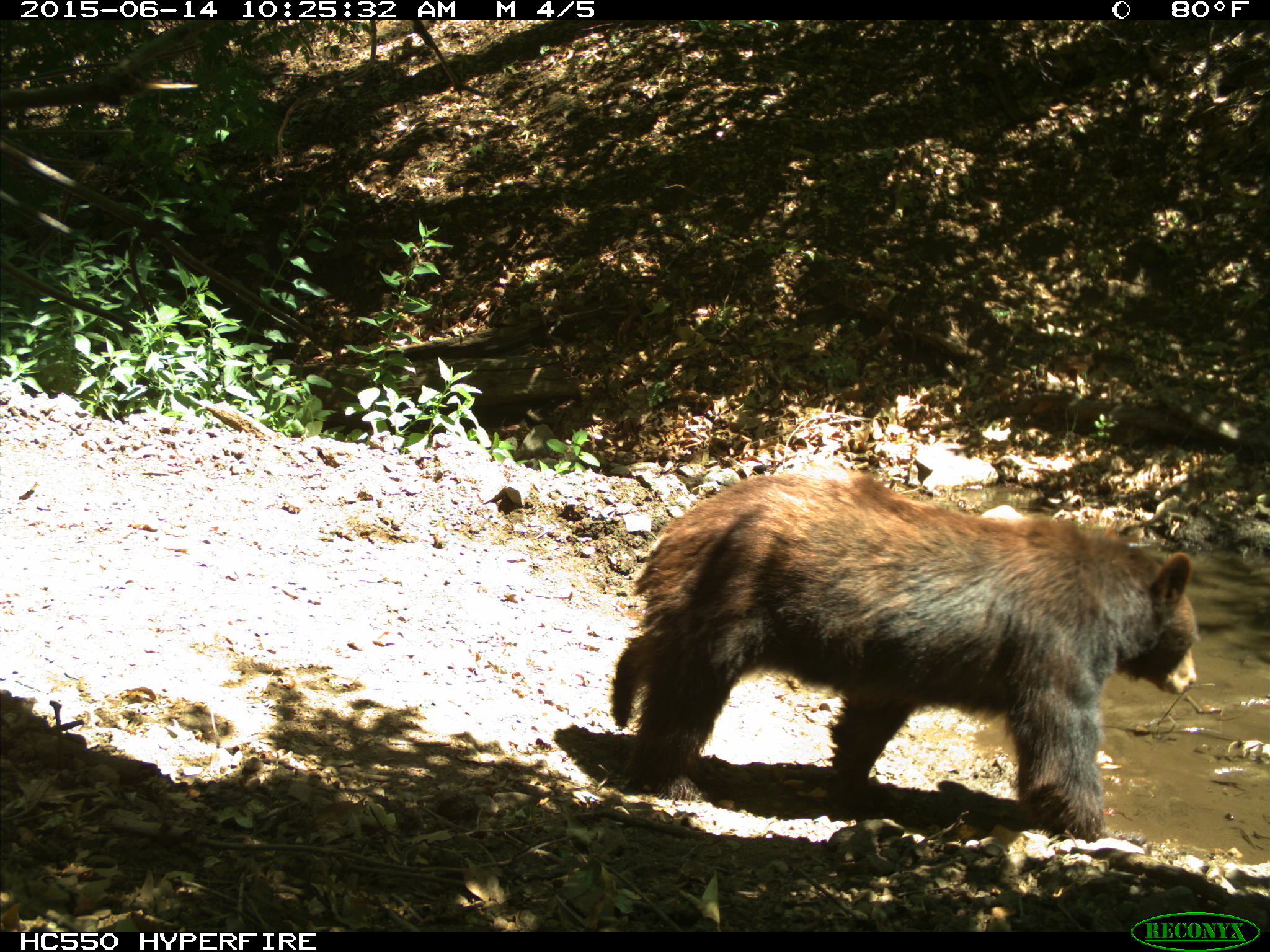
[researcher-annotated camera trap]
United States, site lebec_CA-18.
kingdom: Animalia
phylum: Chordata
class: Mammalia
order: Carnivora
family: Ursidae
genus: Ursus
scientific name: Ursus americanus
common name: american black bear